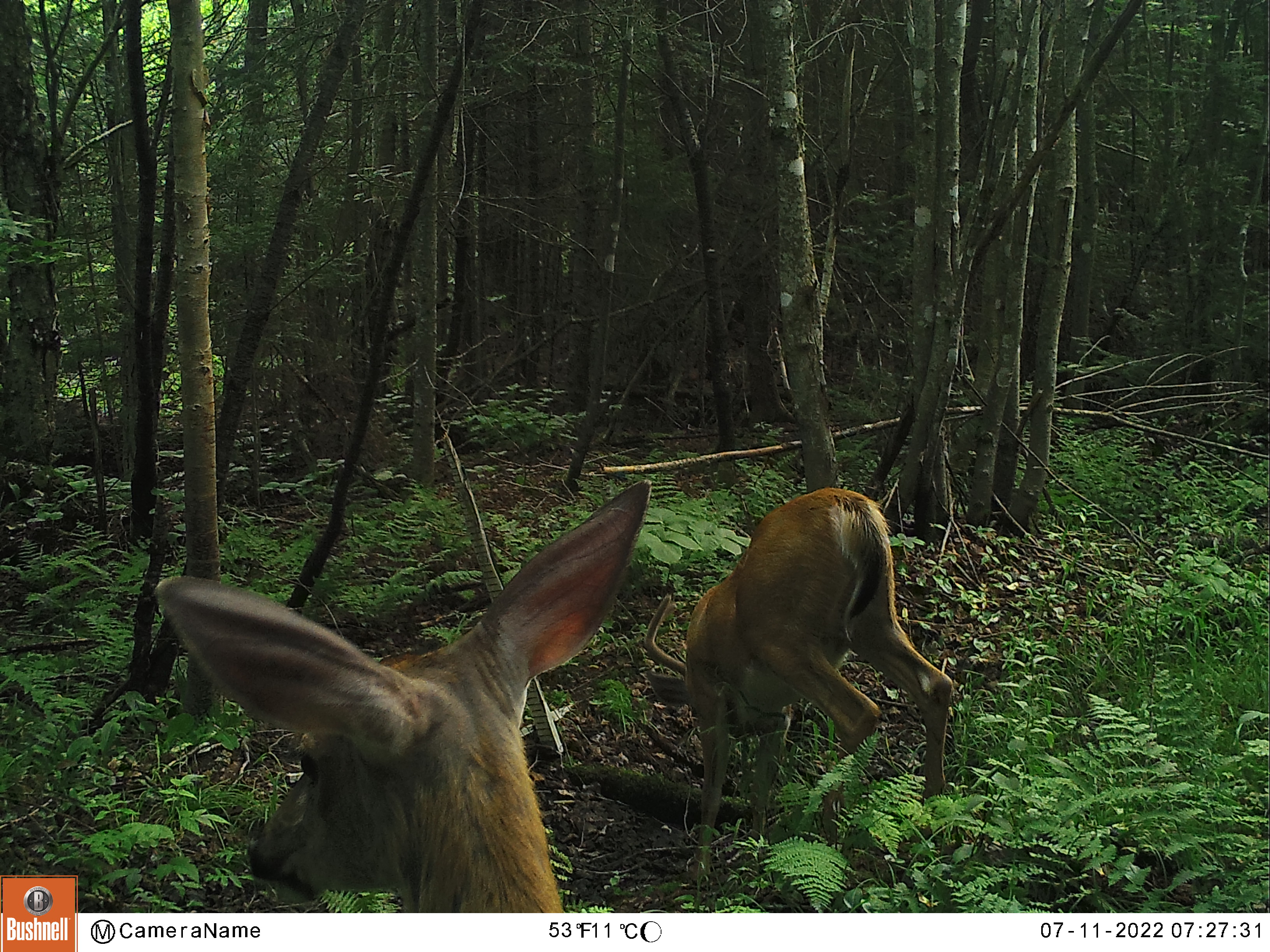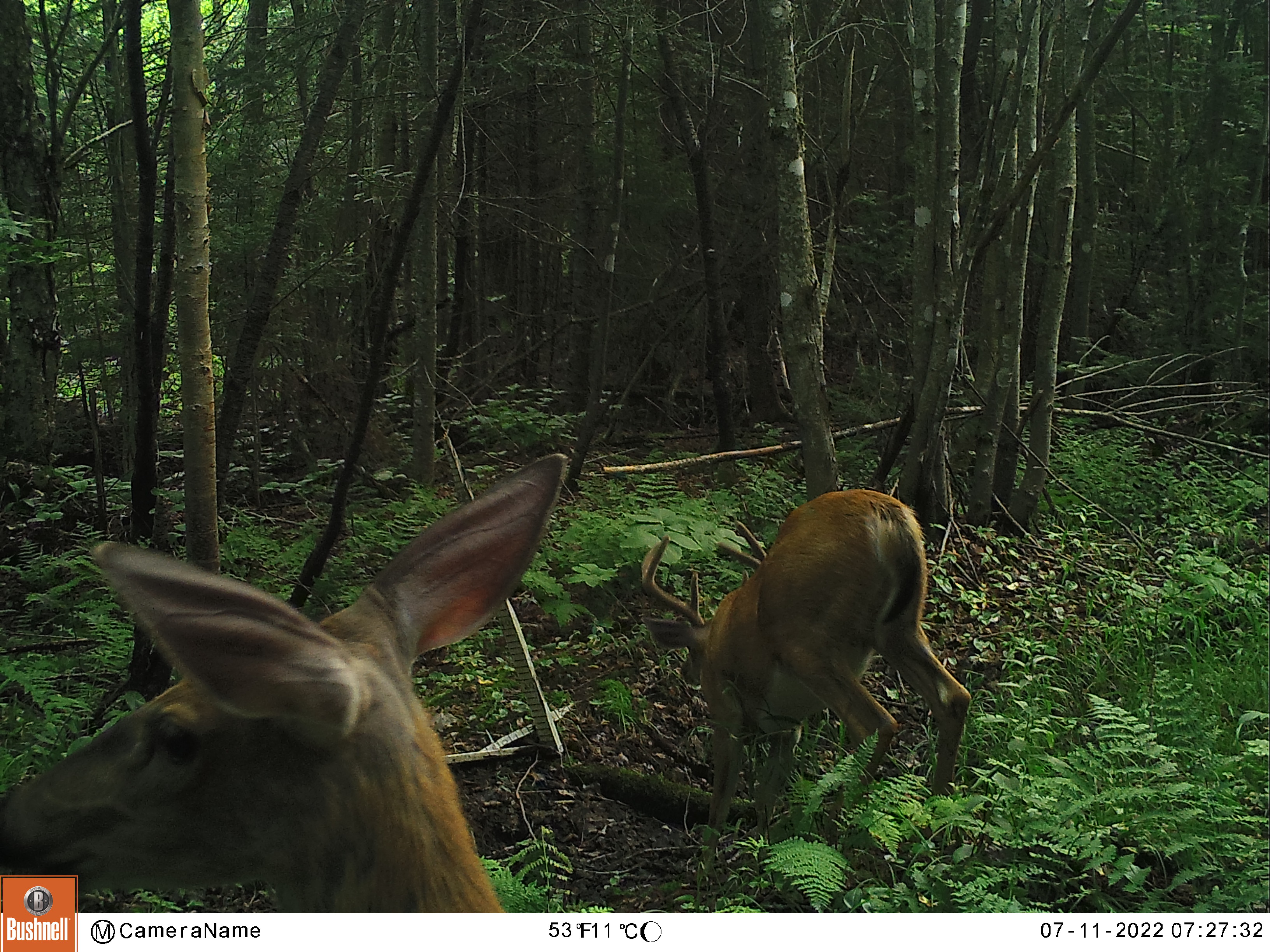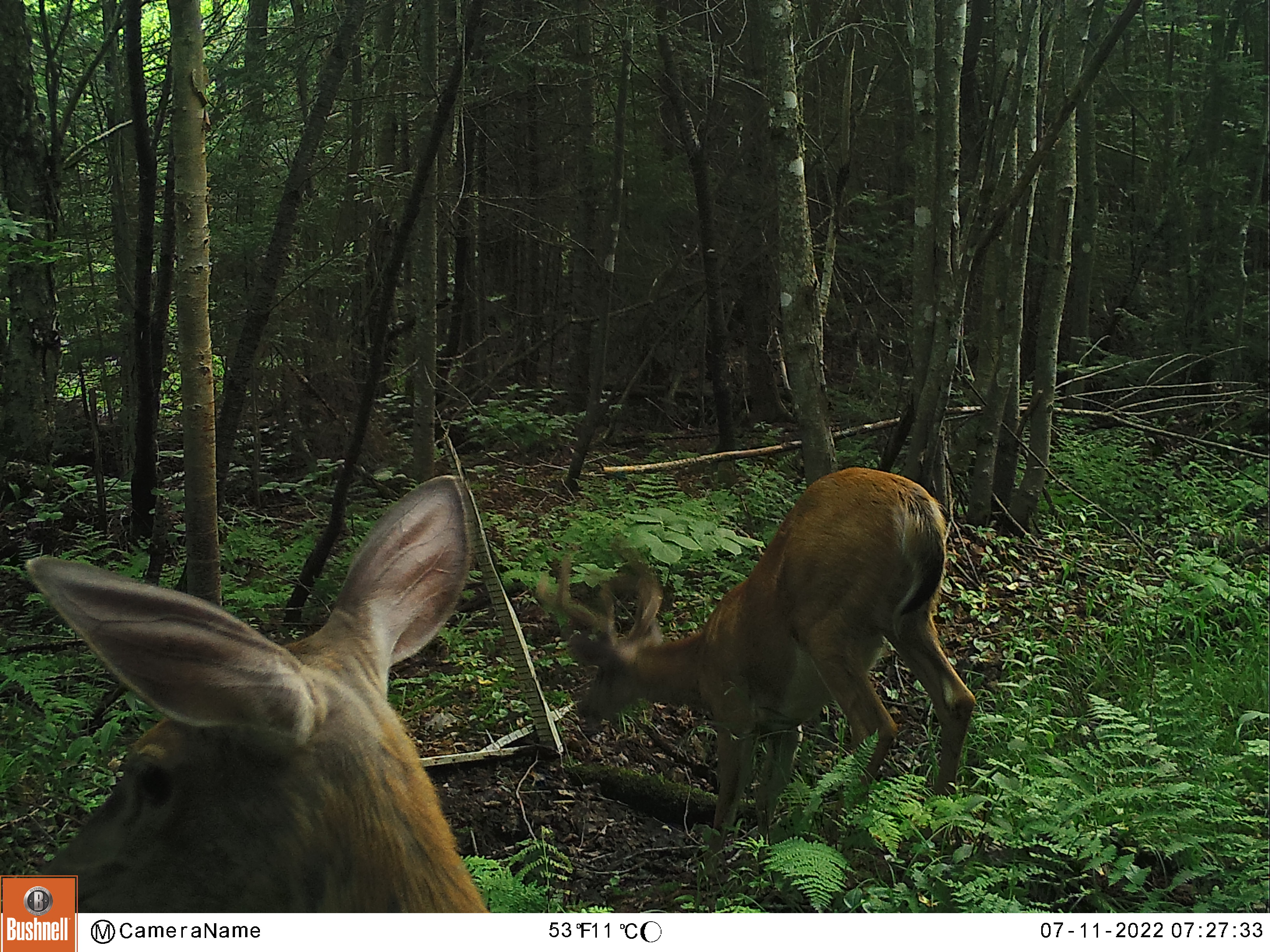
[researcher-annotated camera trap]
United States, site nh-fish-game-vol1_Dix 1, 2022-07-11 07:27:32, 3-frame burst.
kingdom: Animalia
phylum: Chordata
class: Mammalia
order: Artiodactyla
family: Cervidae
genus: Odocoileus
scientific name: Odocoileus virginianus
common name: white-tailed deer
White-tailed deer (Odocoileus virginianus).